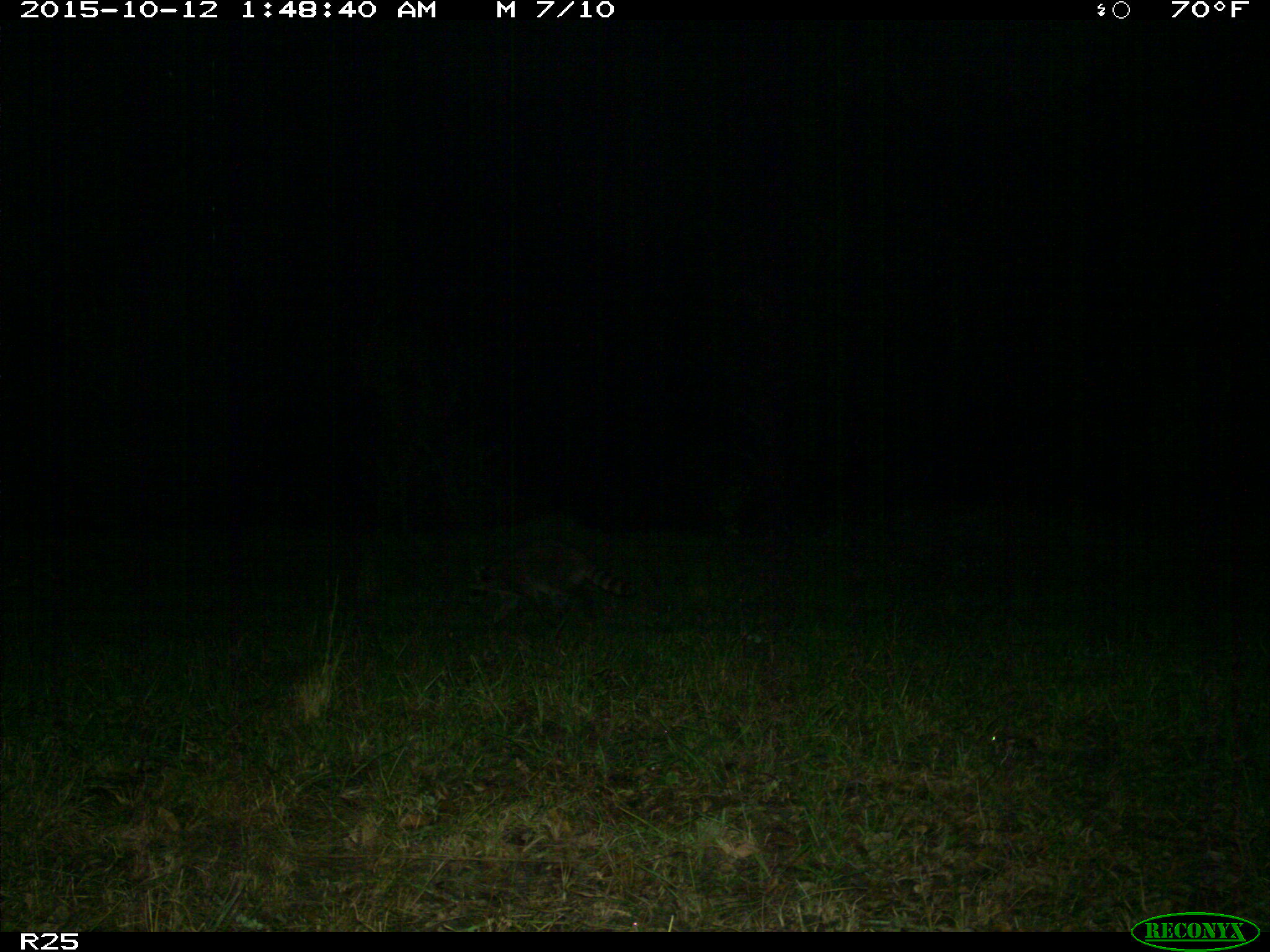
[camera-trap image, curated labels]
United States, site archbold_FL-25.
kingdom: Animalia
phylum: Chordata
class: Mammalia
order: Carnivora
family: Procyonidae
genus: Procyon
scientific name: Procyon lotor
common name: common raccoon